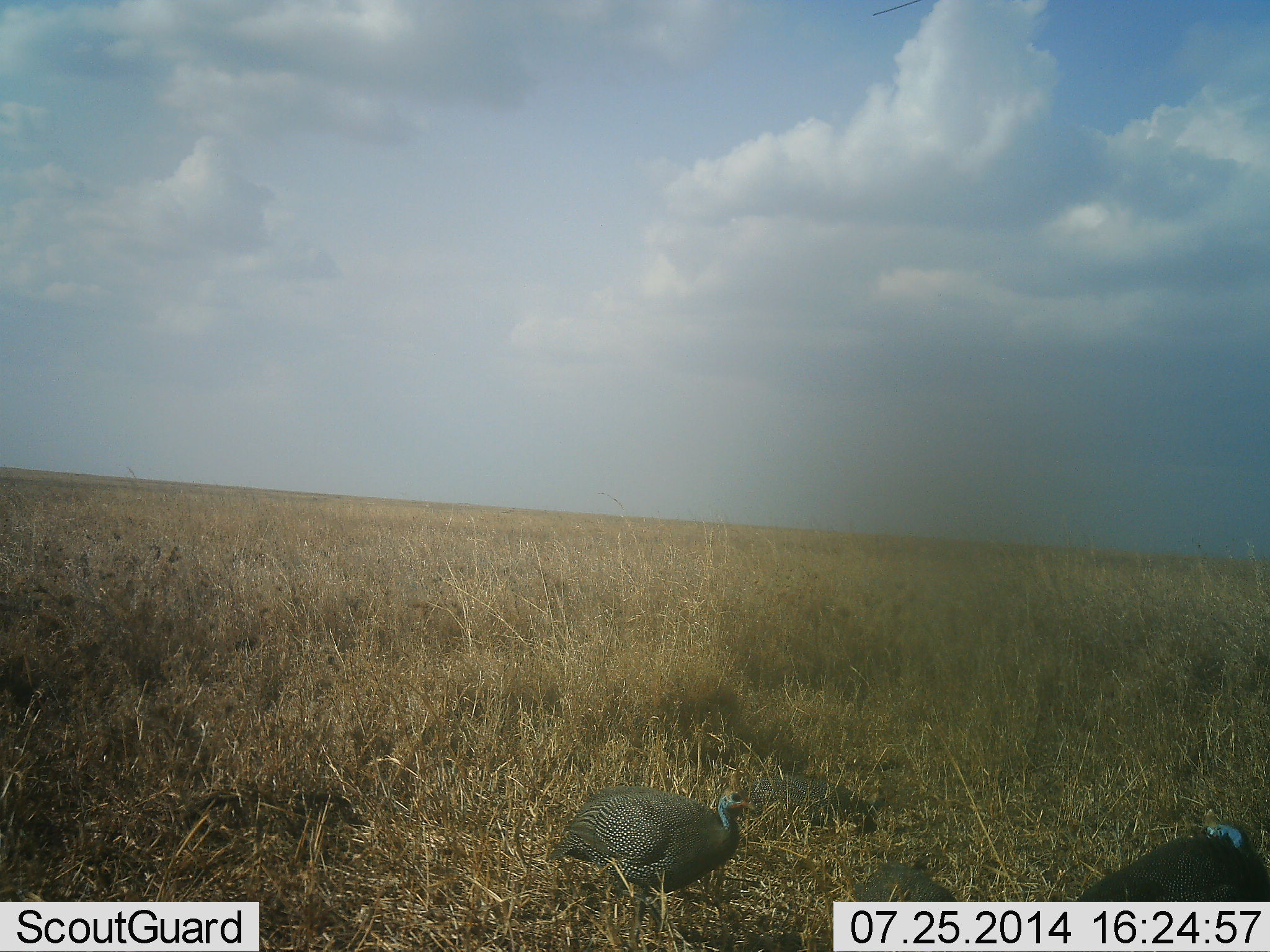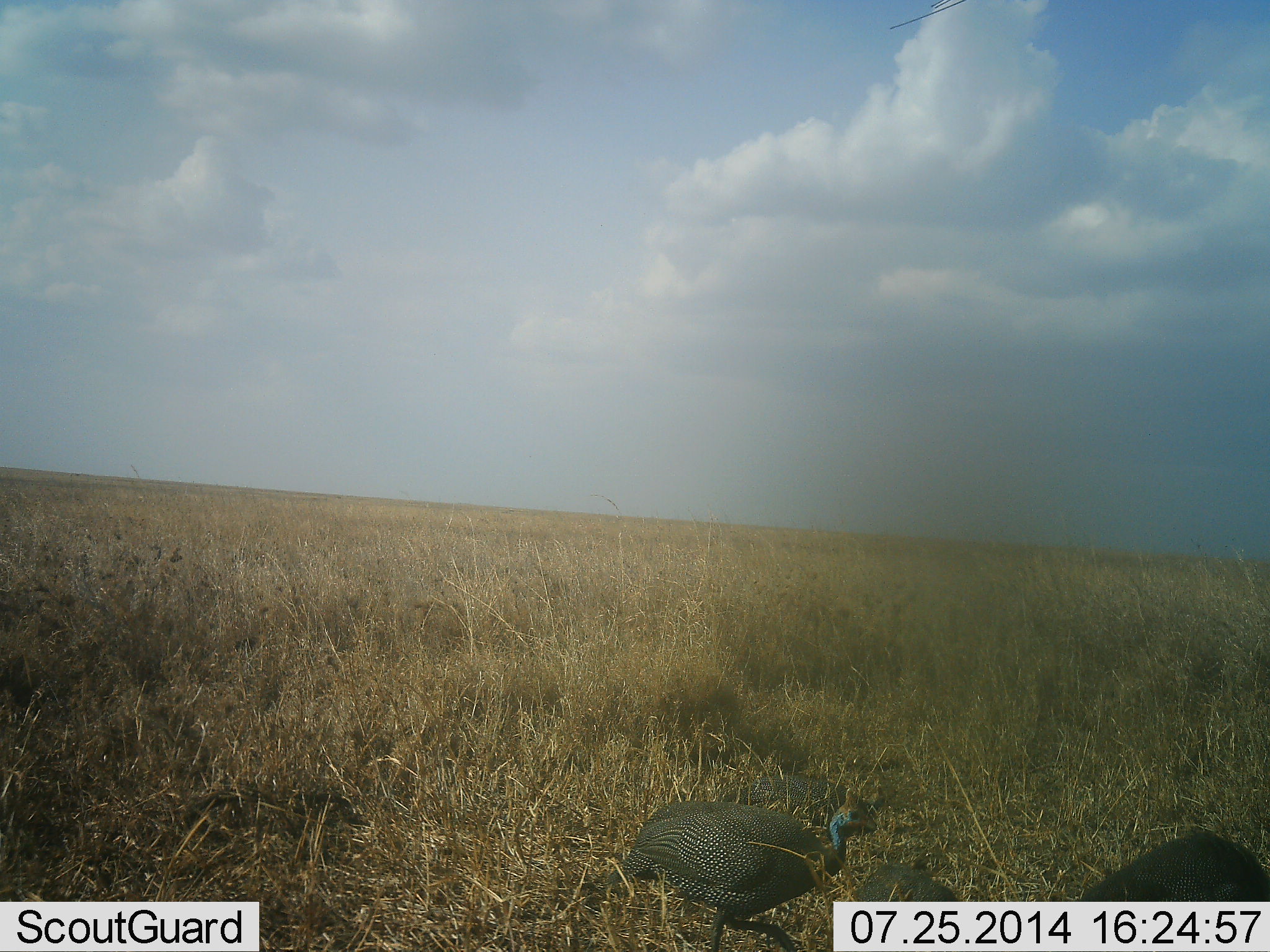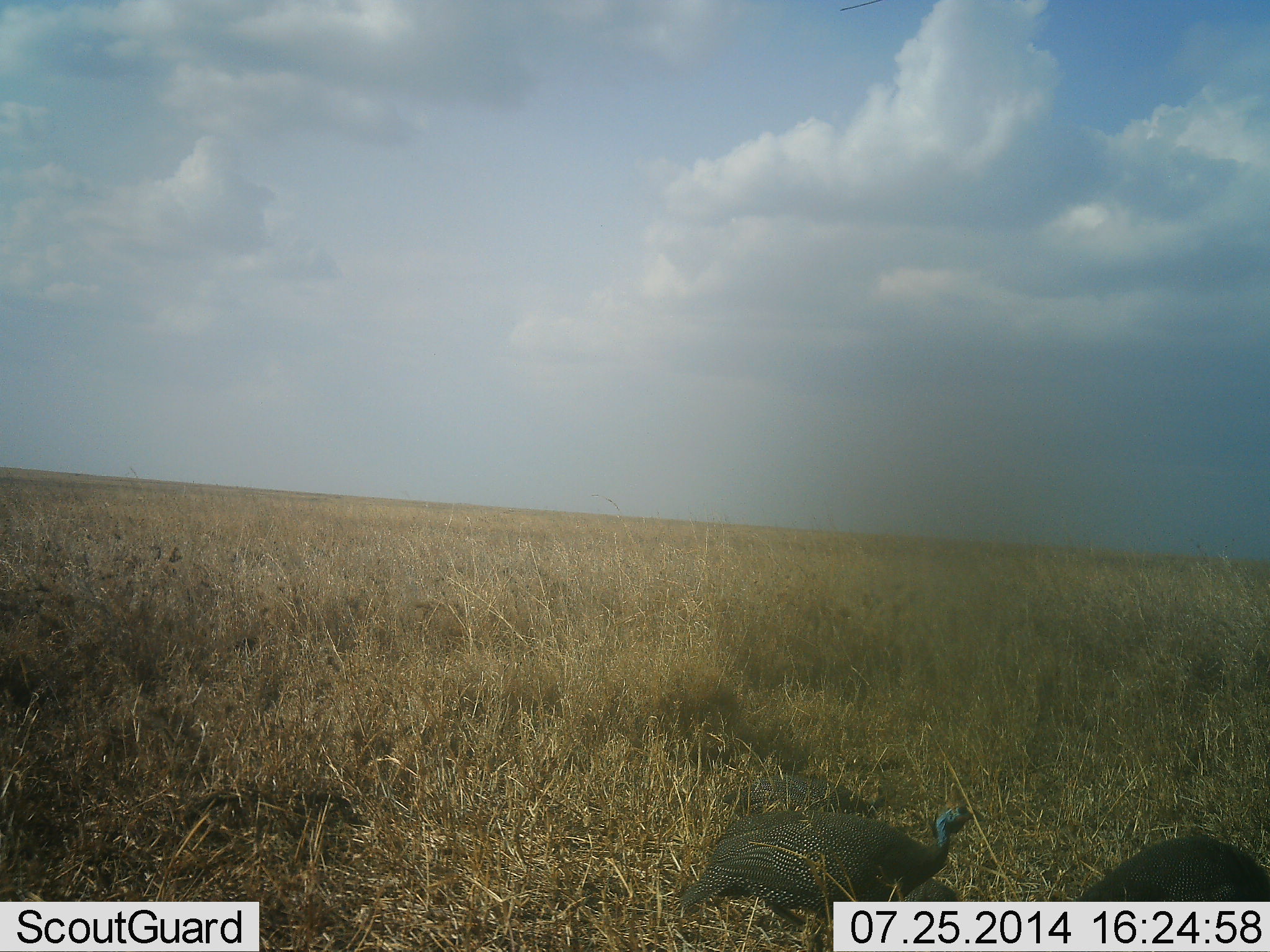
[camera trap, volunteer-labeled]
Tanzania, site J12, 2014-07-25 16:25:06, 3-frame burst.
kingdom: Animalia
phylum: Chordata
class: Aves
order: Galliformes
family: Numididae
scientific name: Numididae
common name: guinea fowl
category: guineafowl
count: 2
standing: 30%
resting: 0%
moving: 80%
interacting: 0%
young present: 0%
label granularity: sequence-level